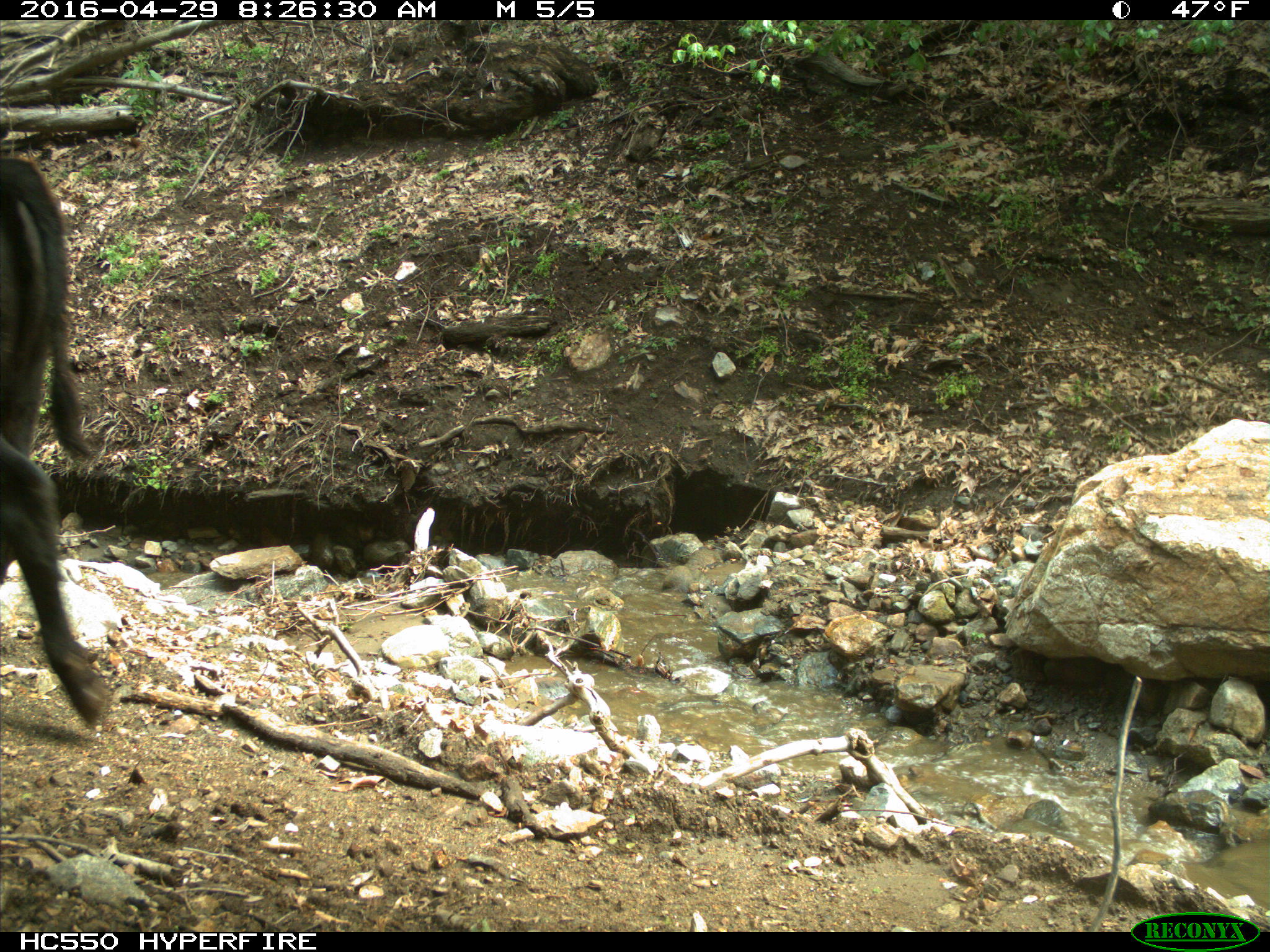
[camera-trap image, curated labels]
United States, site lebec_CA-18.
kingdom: Animalia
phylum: Chordata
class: Mammalia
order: Artiodactyla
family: Bovidae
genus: Bos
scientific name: Bos taurus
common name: domestic cow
Bos taurus (domestic cow).